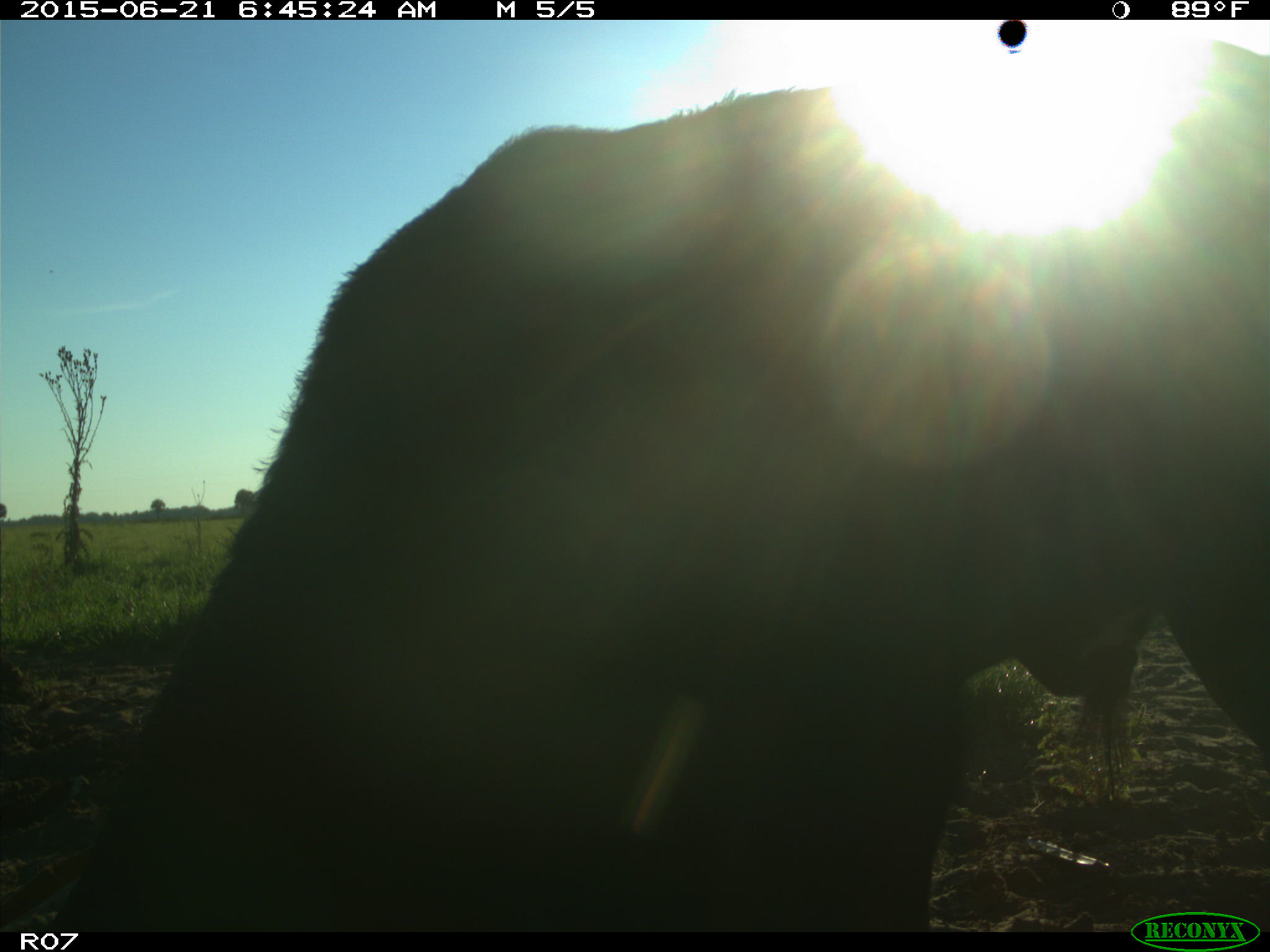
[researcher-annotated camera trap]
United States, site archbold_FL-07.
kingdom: Animalia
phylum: Chordata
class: Mammalia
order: Artiodactyla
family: Bovidae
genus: Bos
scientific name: Bos taurus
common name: domestic cow